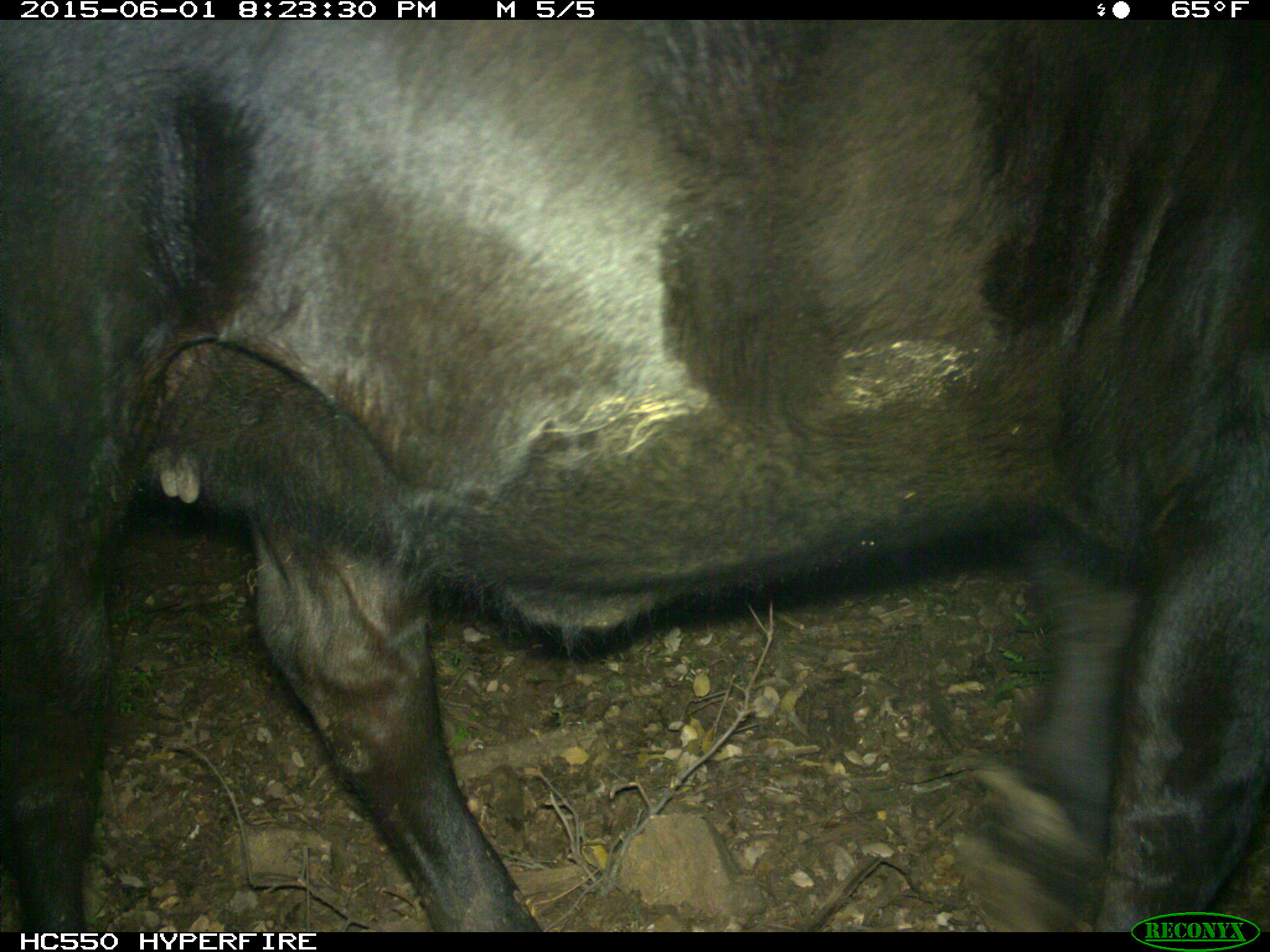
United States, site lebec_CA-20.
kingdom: Animalia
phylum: Chordata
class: Mammalia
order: Artiodactyla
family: Bovidae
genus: Bos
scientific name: Bos taurus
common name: domestic cow